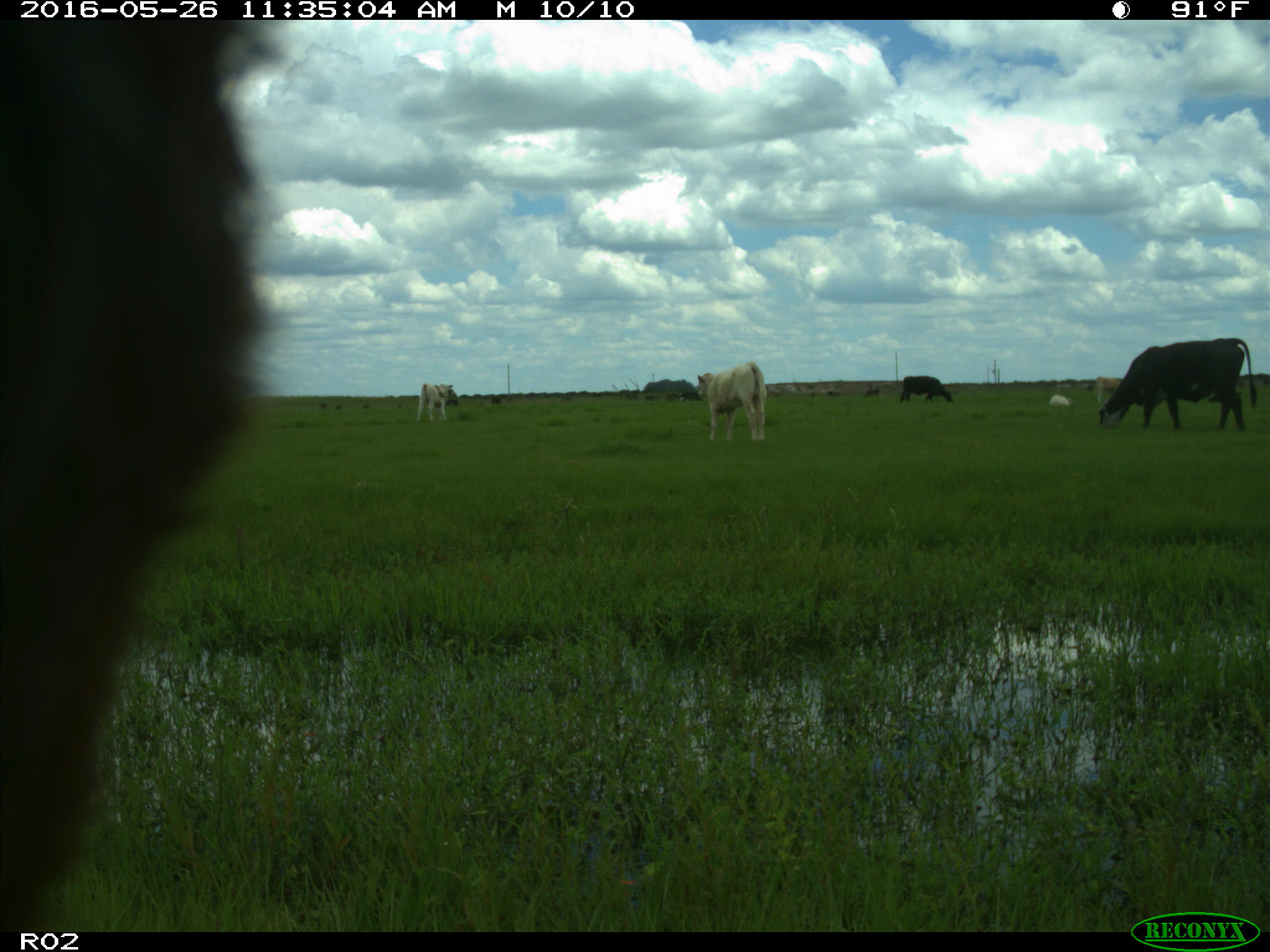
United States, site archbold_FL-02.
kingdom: Animalia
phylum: Chordata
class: Mammalia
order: Artiodactyla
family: Bovidae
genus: Bos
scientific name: Bos taurus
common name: domestic cow